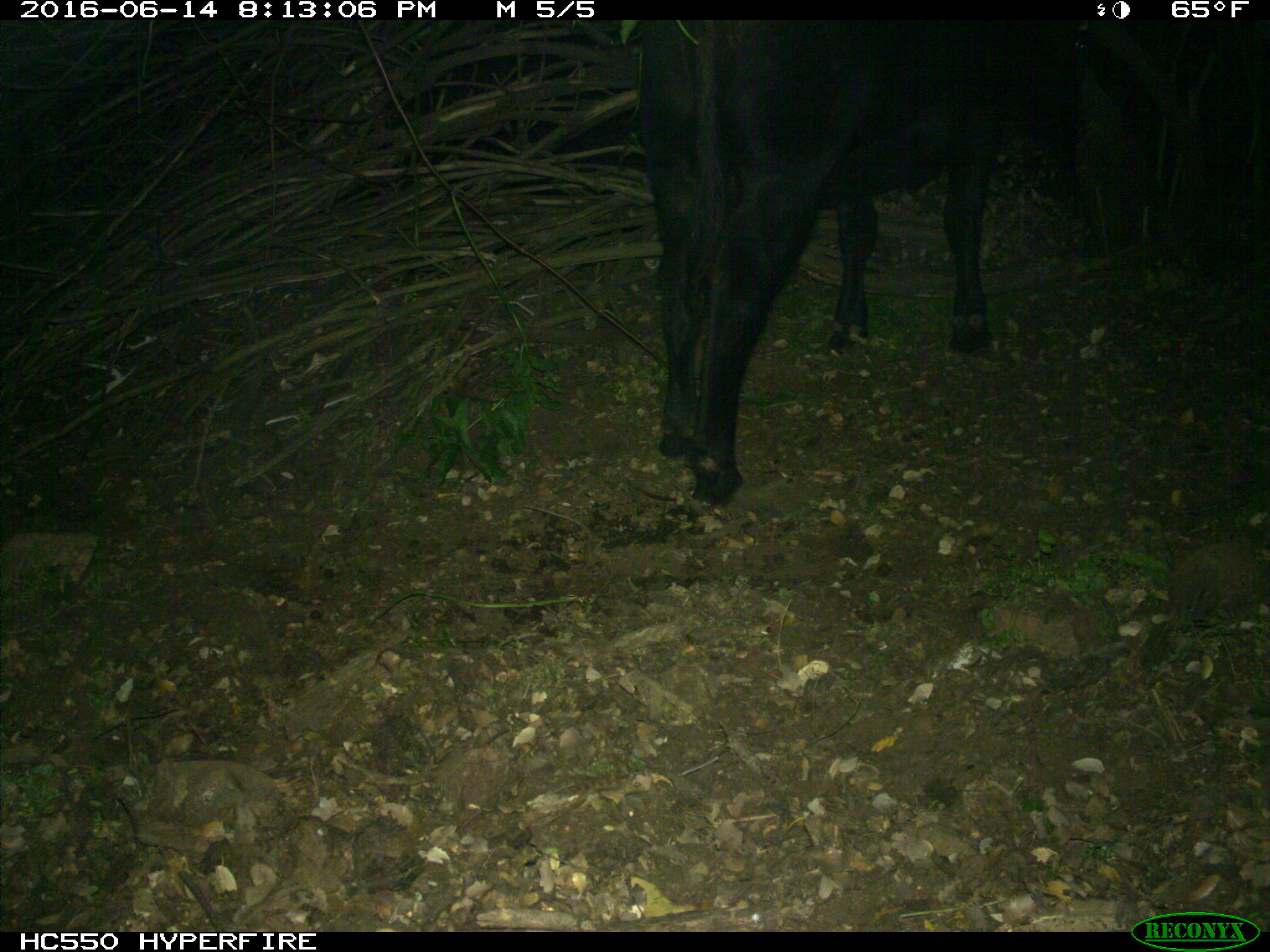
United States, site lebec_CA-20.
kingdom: Animalia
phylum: Chordata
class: Mammalia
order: Artiodactyla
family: Bovidae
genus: Bos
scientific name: Bos taurus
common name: domestic cow